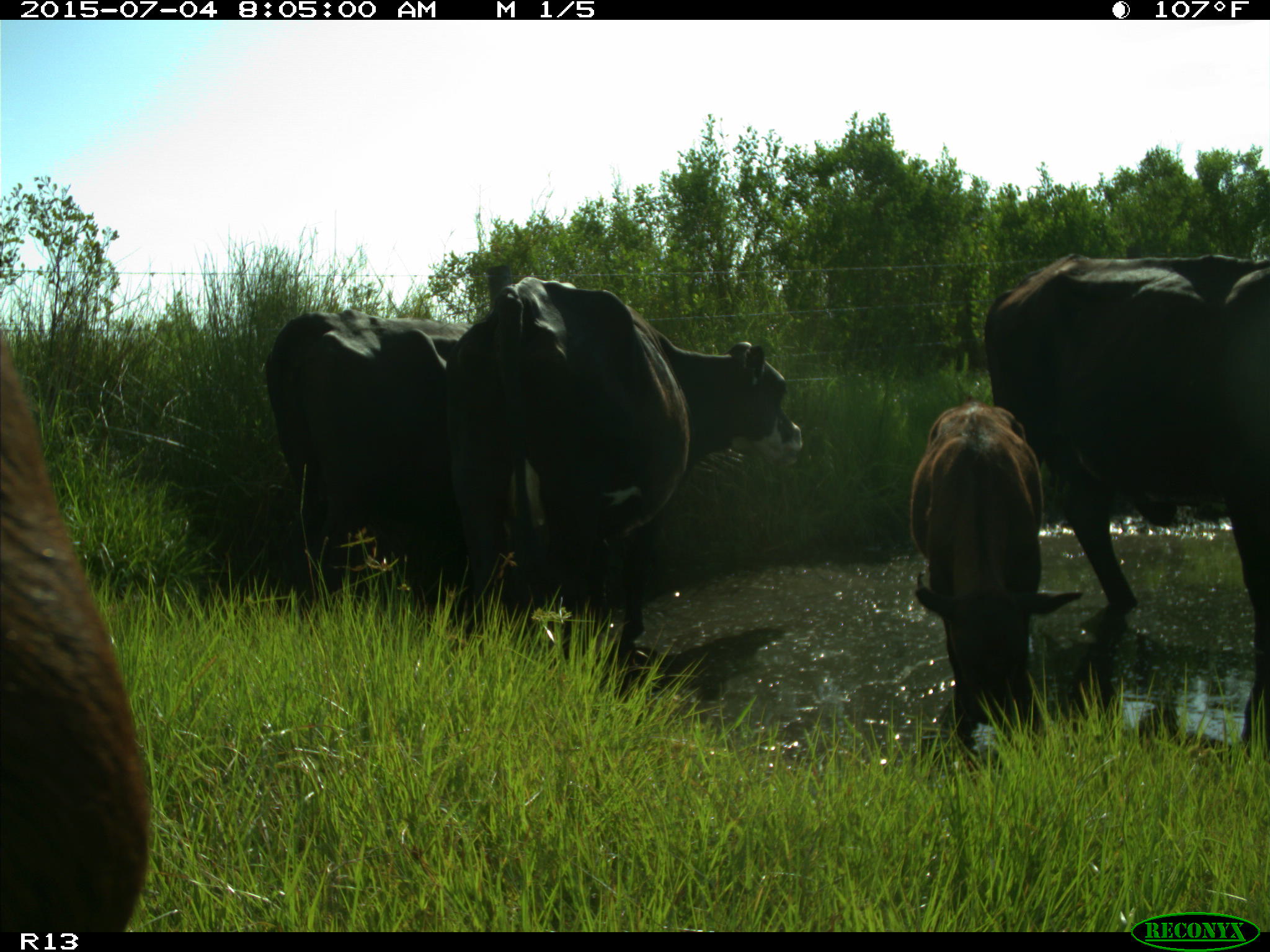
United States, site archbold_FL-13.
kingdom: Animalia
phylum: Chordata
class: Mammalia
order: Artiodactyla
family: Bovidae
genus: Bos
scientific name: Bos taurus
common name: domestic cow